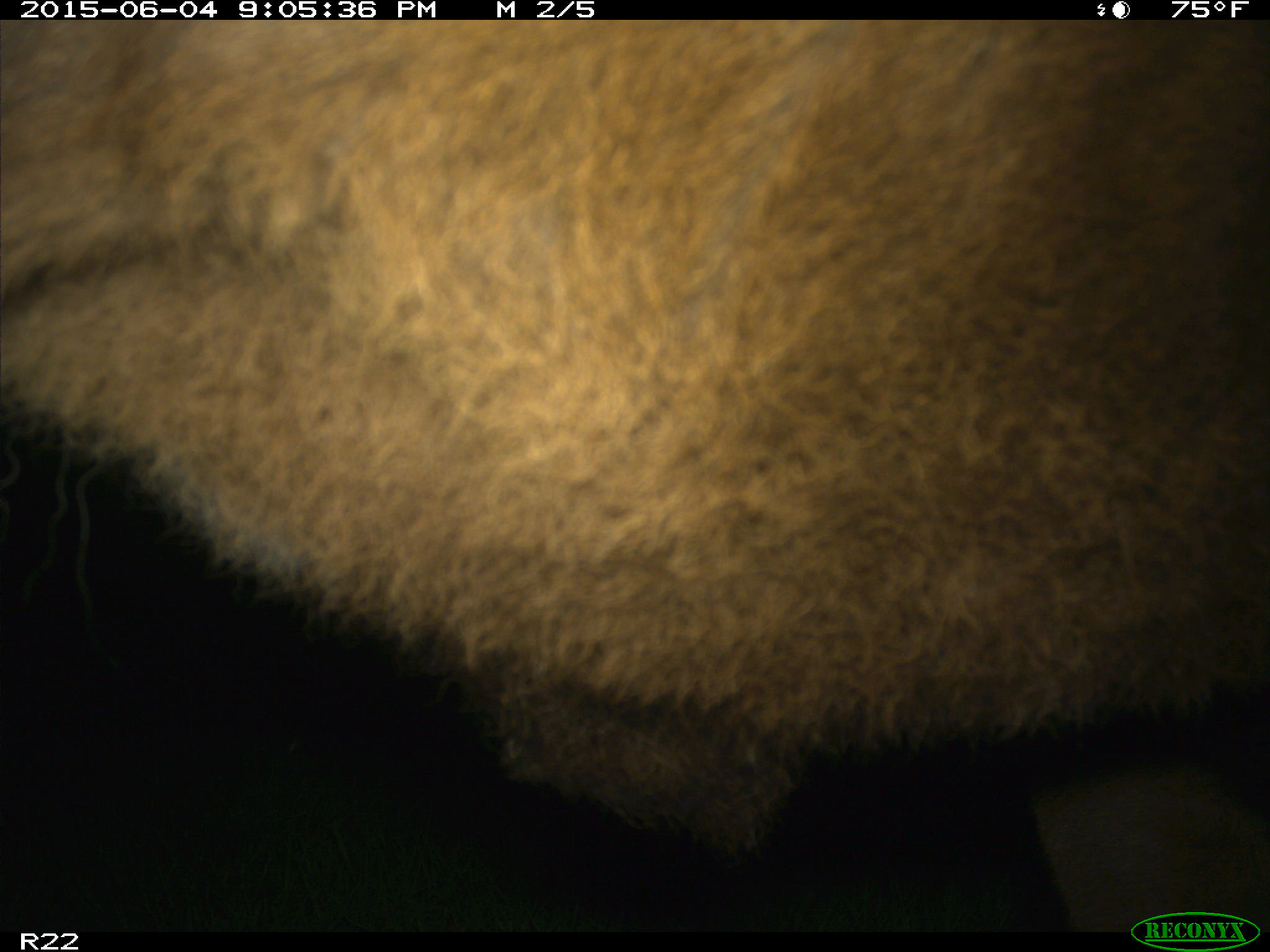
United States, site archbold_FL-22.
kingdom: Animalia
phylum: Chordata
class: Mammalia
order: Artiodactyla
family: Bovidae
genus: Bos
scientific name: Bos taurus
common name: domestic cow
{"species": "Bos taurus (domestic cow)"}